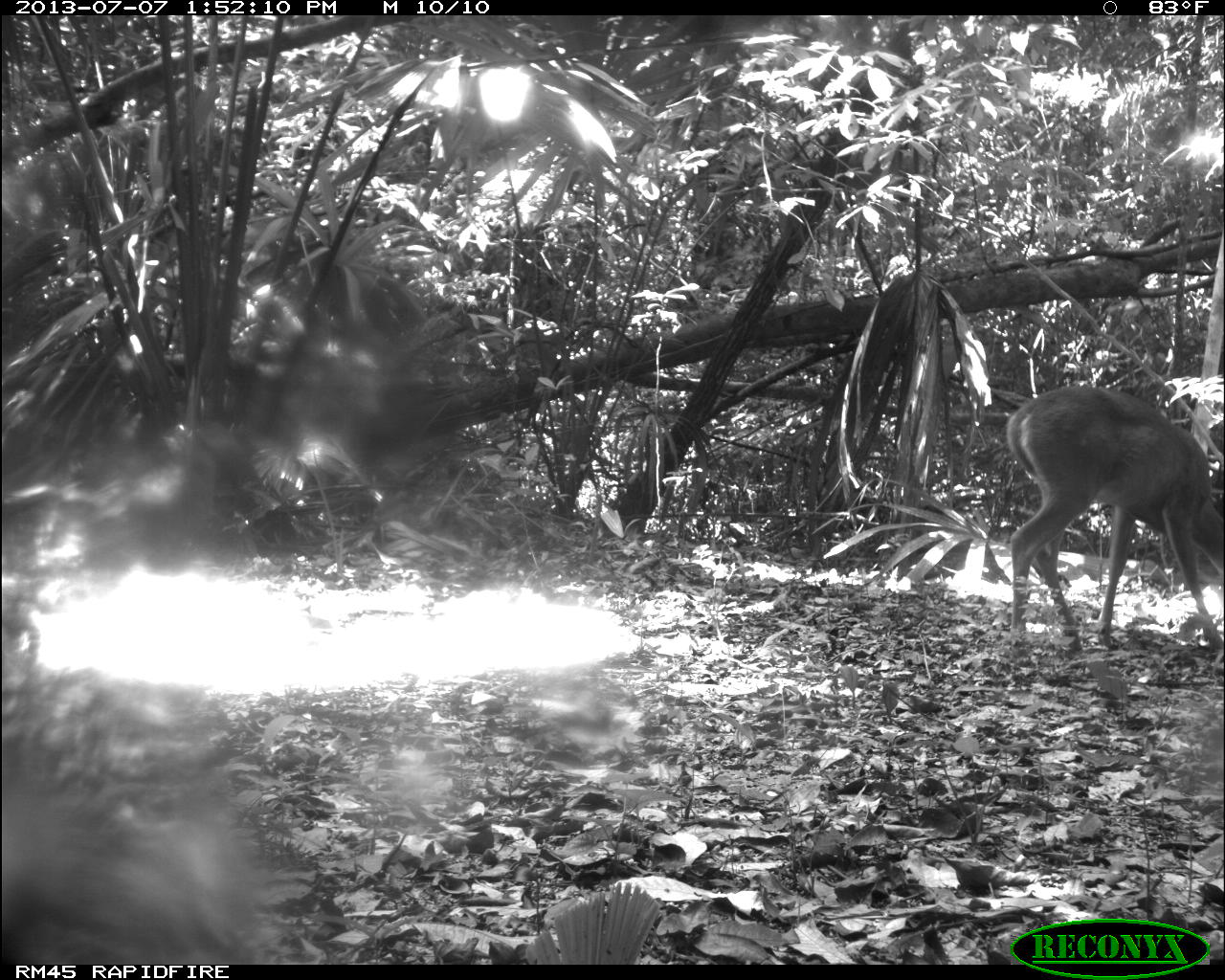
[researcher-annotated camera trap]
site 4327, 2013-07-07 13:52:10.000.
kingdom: Animalia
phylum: Chordata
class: Mammalia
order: Artiodactyla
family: Cervidae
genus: Odocoileus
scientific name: Odocoileus virginianus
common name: white-tailed deer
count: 1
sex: female